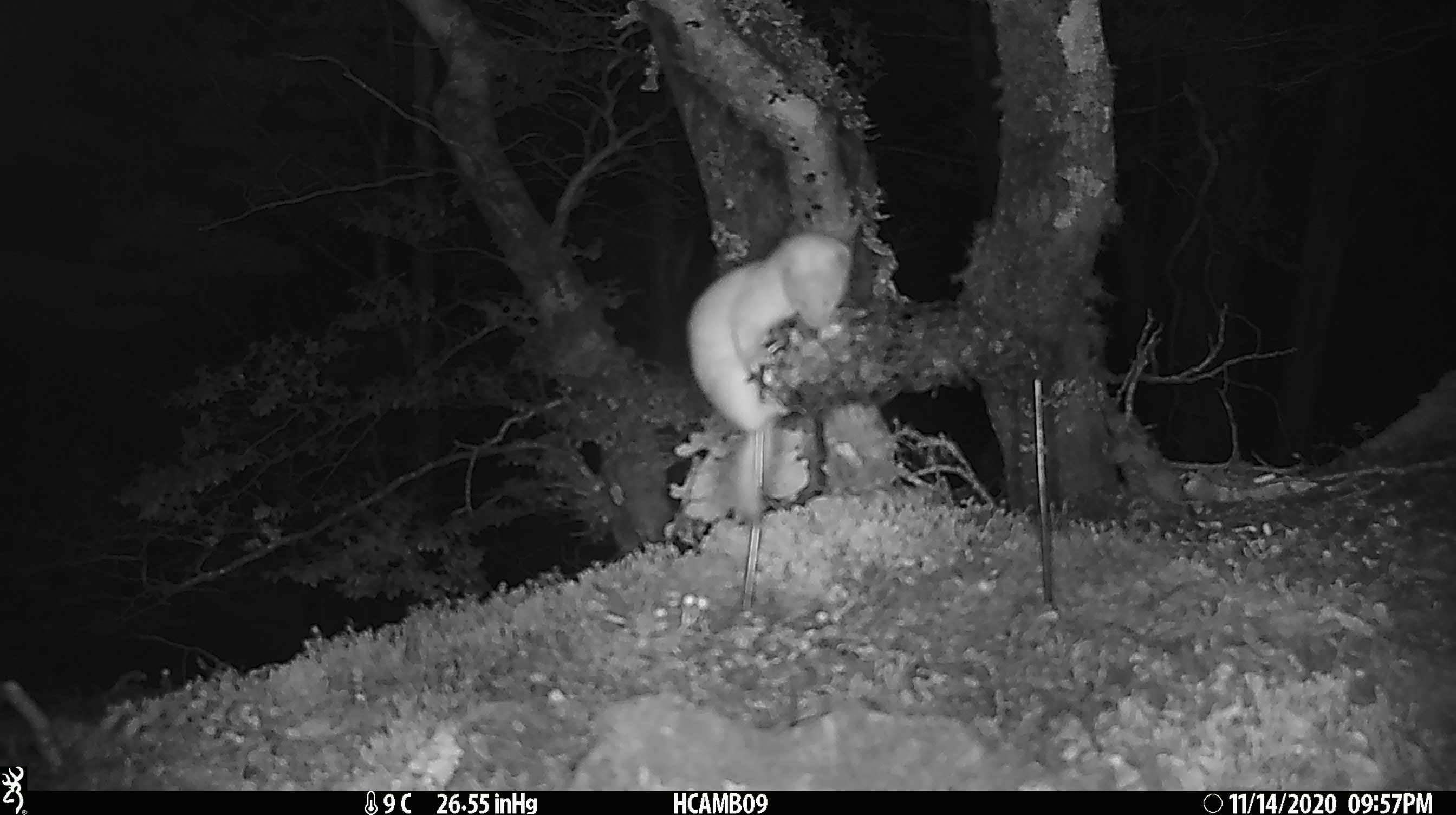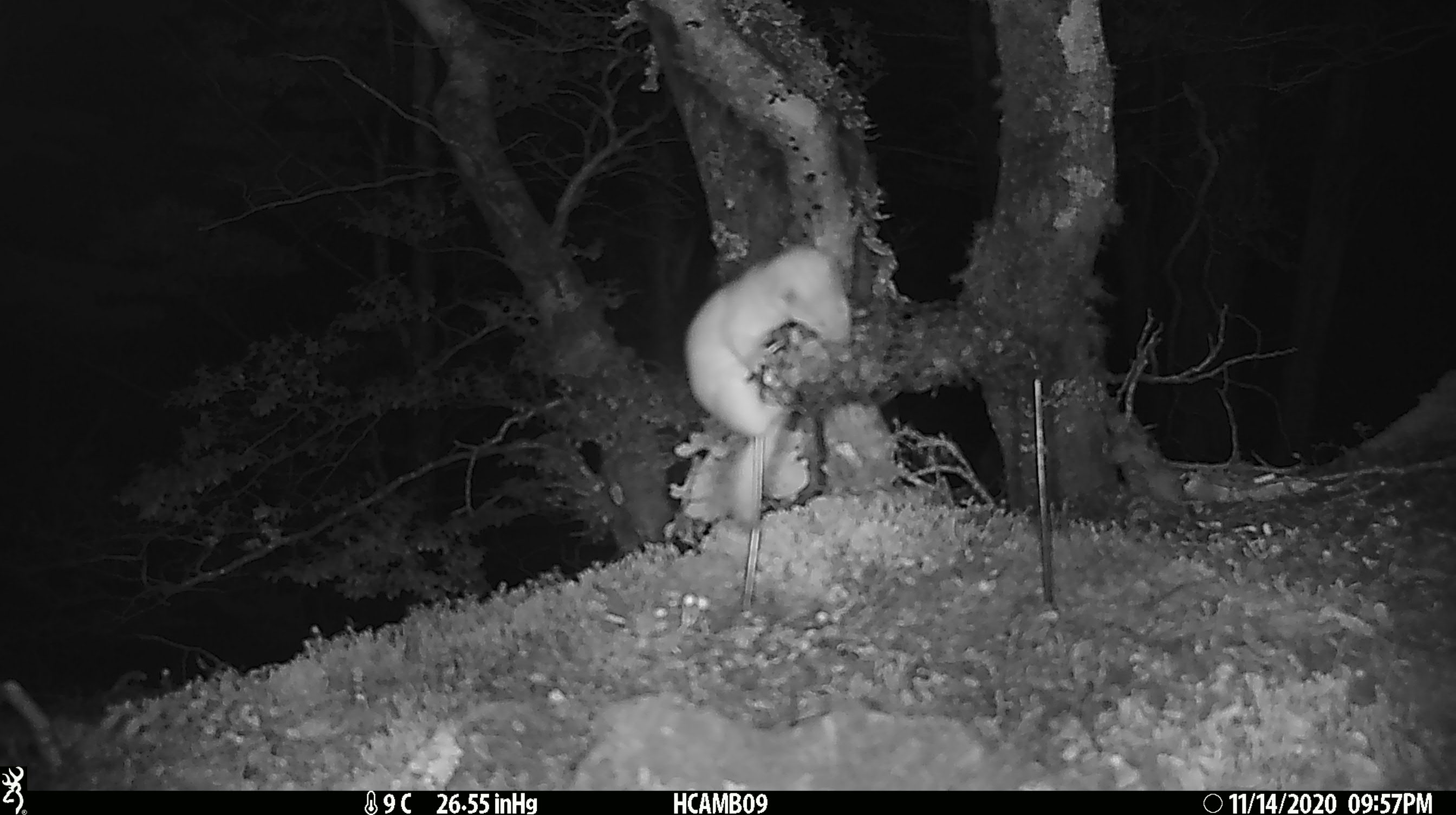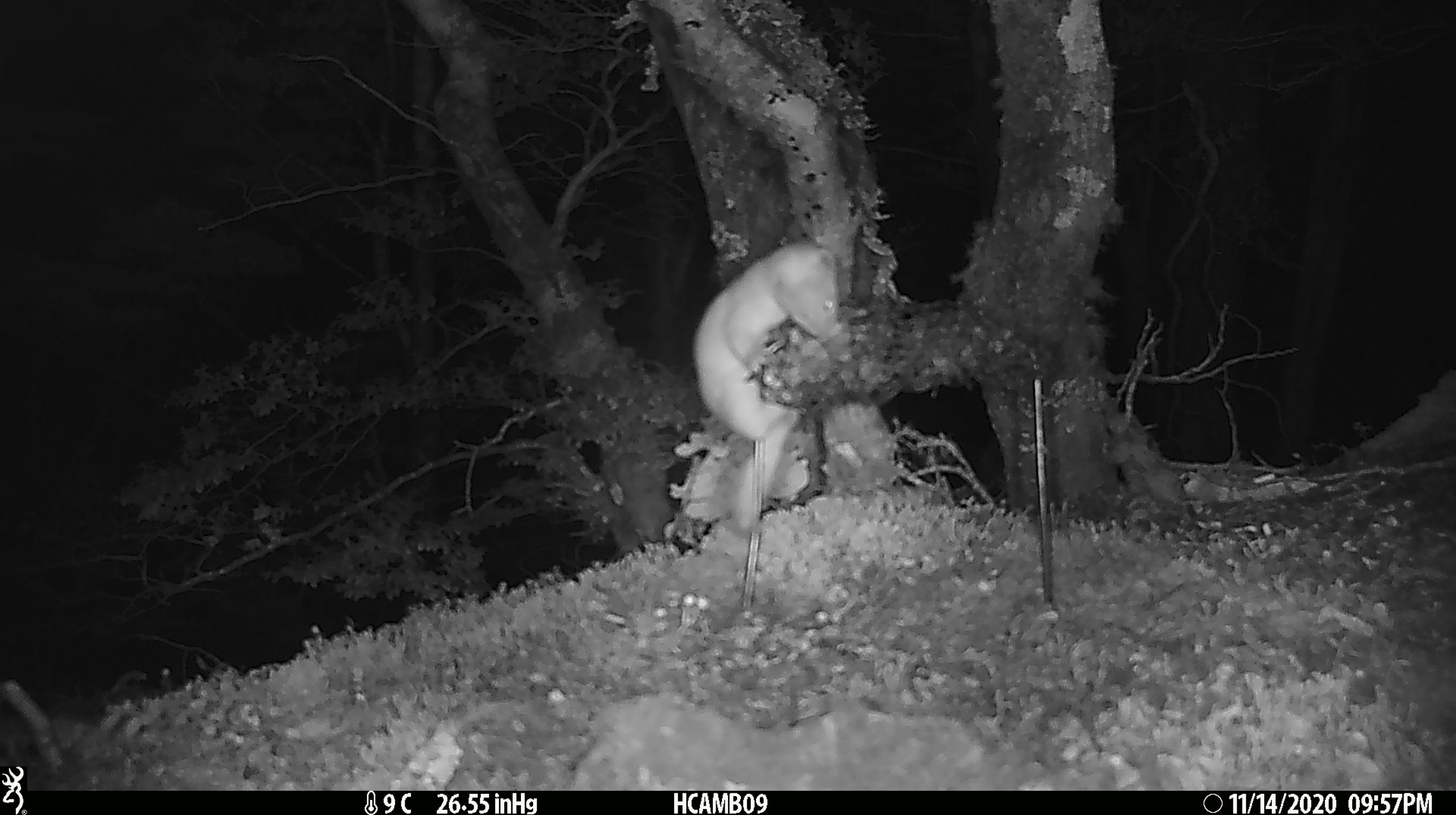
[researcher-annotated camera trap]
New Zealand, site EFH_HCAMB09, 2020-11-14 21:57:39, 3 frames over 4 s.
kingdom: Animalia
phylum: Chordata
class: Mammalia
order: Carnivora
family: Mustelidae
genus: Mustela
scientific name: Mustela nivalis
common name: least weasel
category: weasel